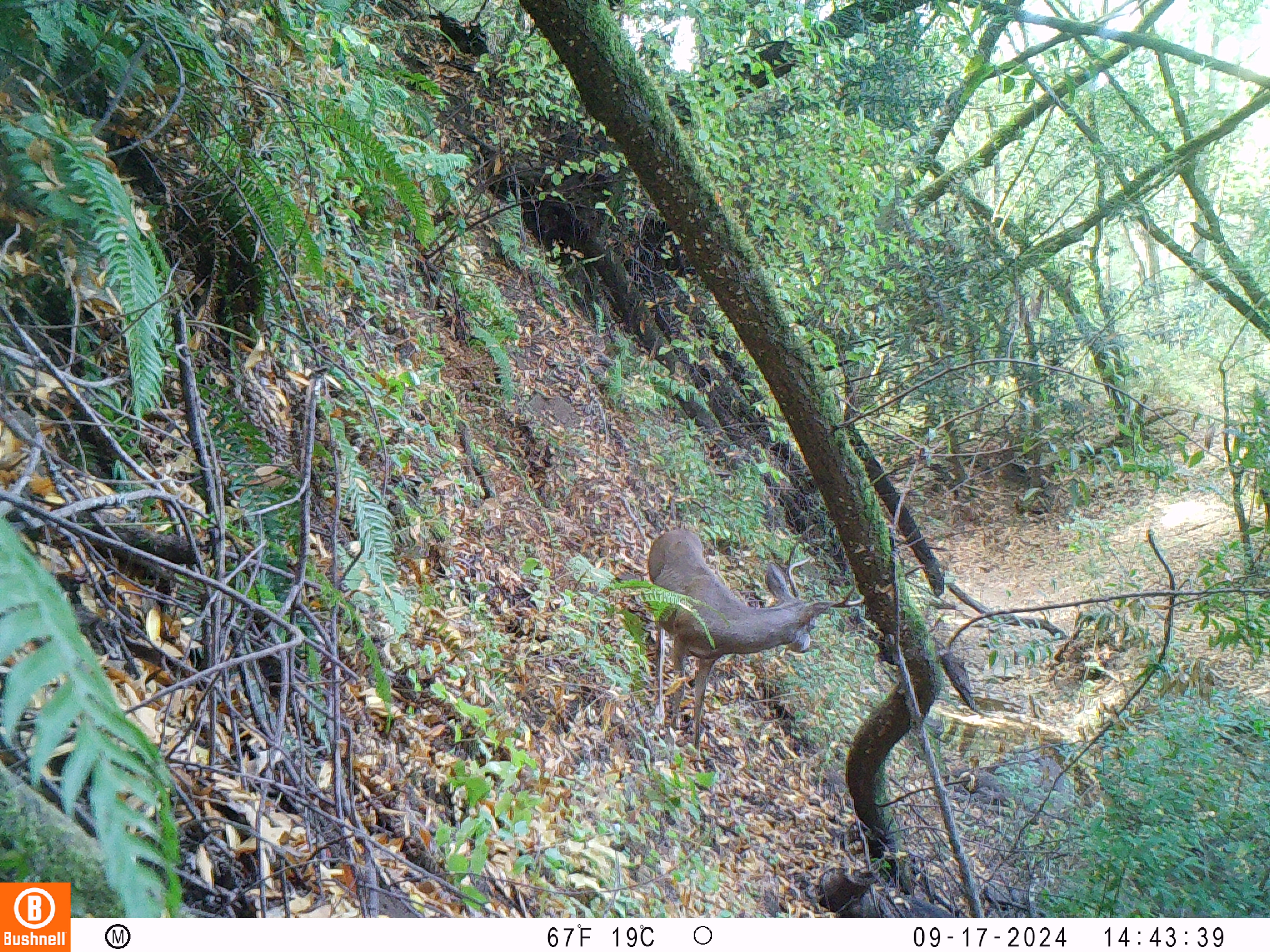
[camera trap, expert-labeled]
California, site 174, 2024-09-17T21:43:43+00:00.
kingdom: Animalia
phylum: Chordata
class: Mammalia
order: Artiodactyla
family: Cervidae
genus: Odocoileus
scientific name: Odocoileus hemionus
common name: mule deer